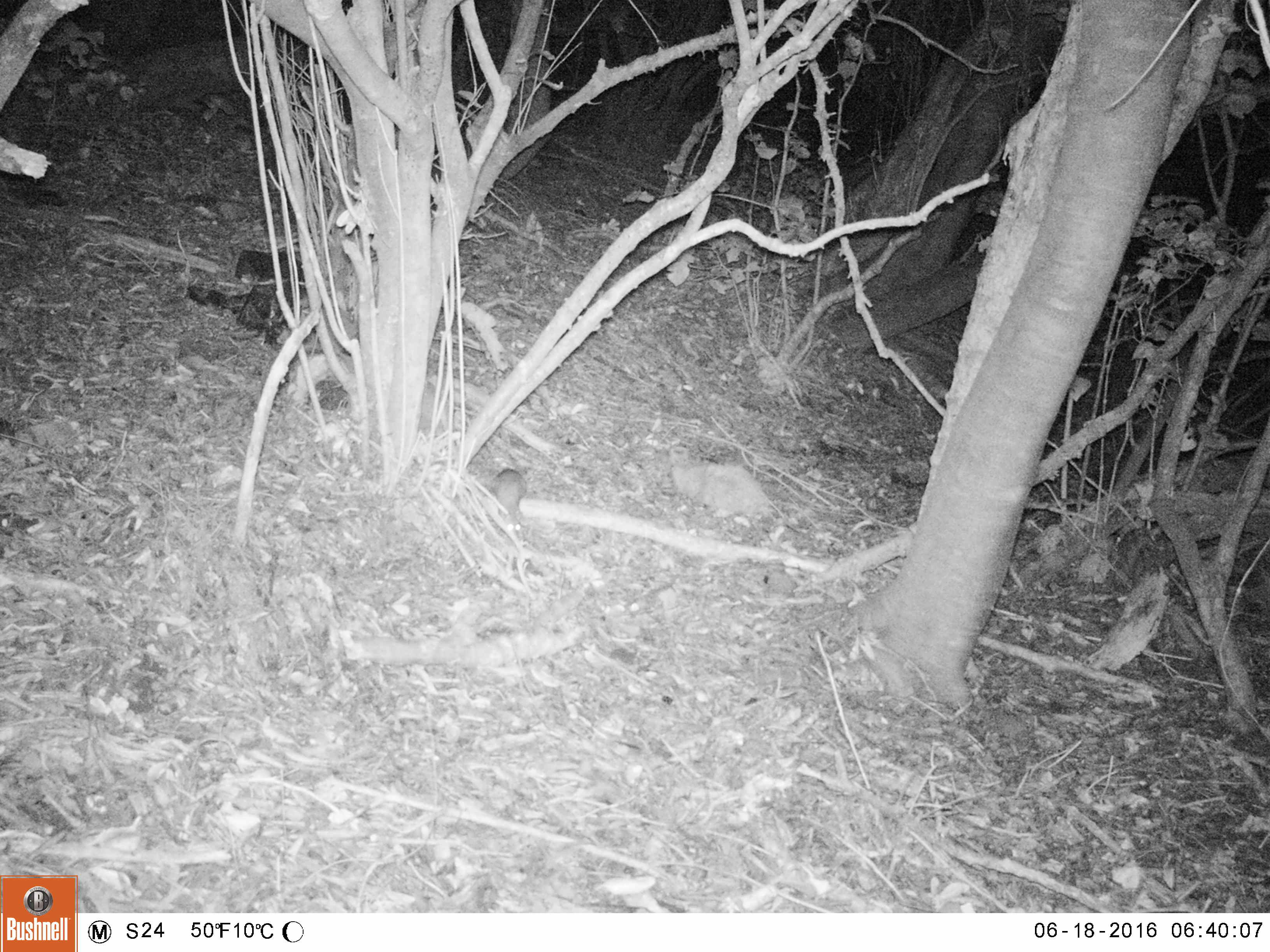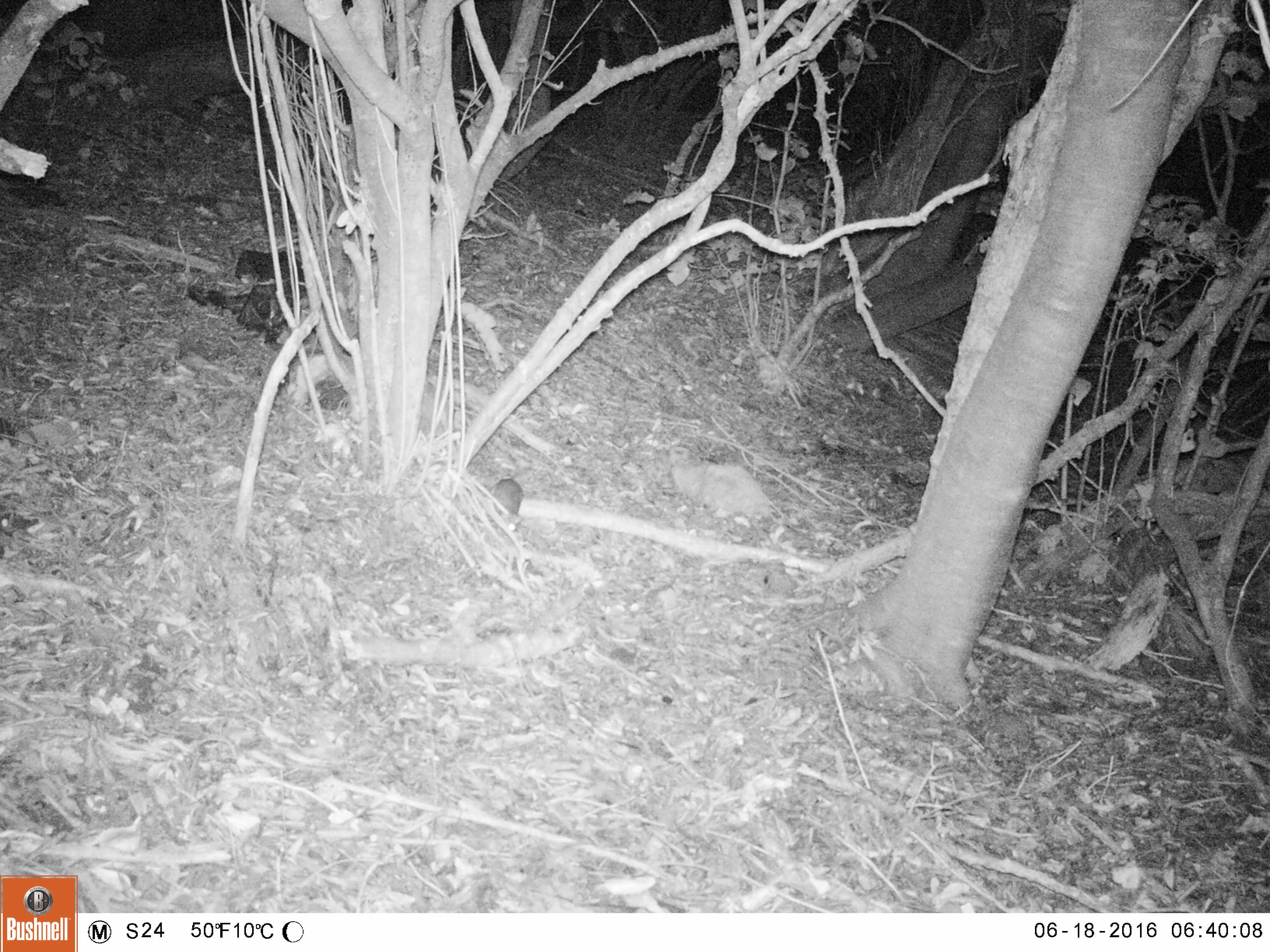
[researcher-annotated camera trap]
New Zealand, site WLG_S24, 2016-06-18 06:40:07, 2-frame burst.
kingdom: Animalia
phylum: Chordata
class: Mammalia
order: Rodentia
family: Muridae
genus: Rattus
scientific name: Rattus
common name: rat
Rat (Rattus).